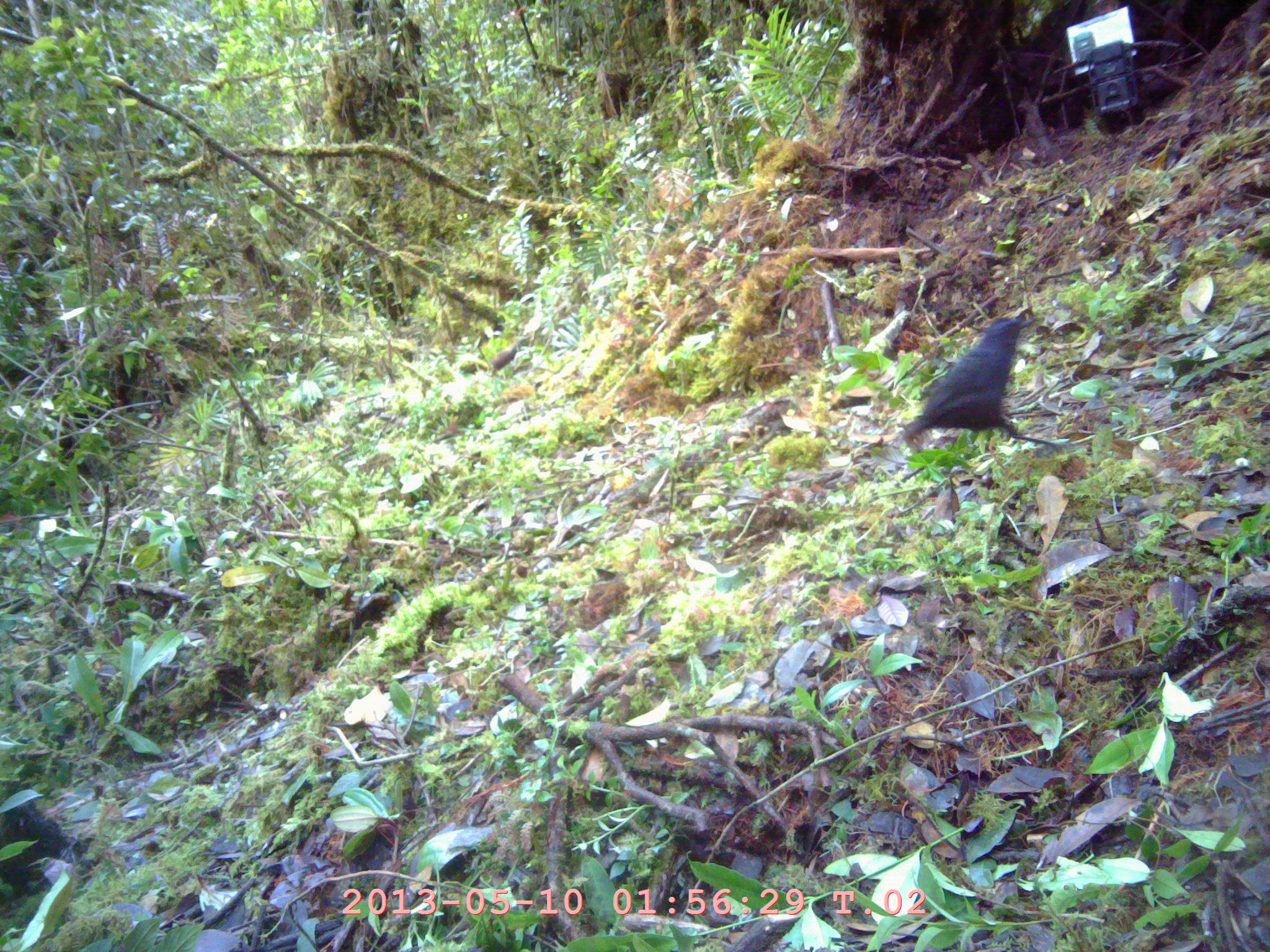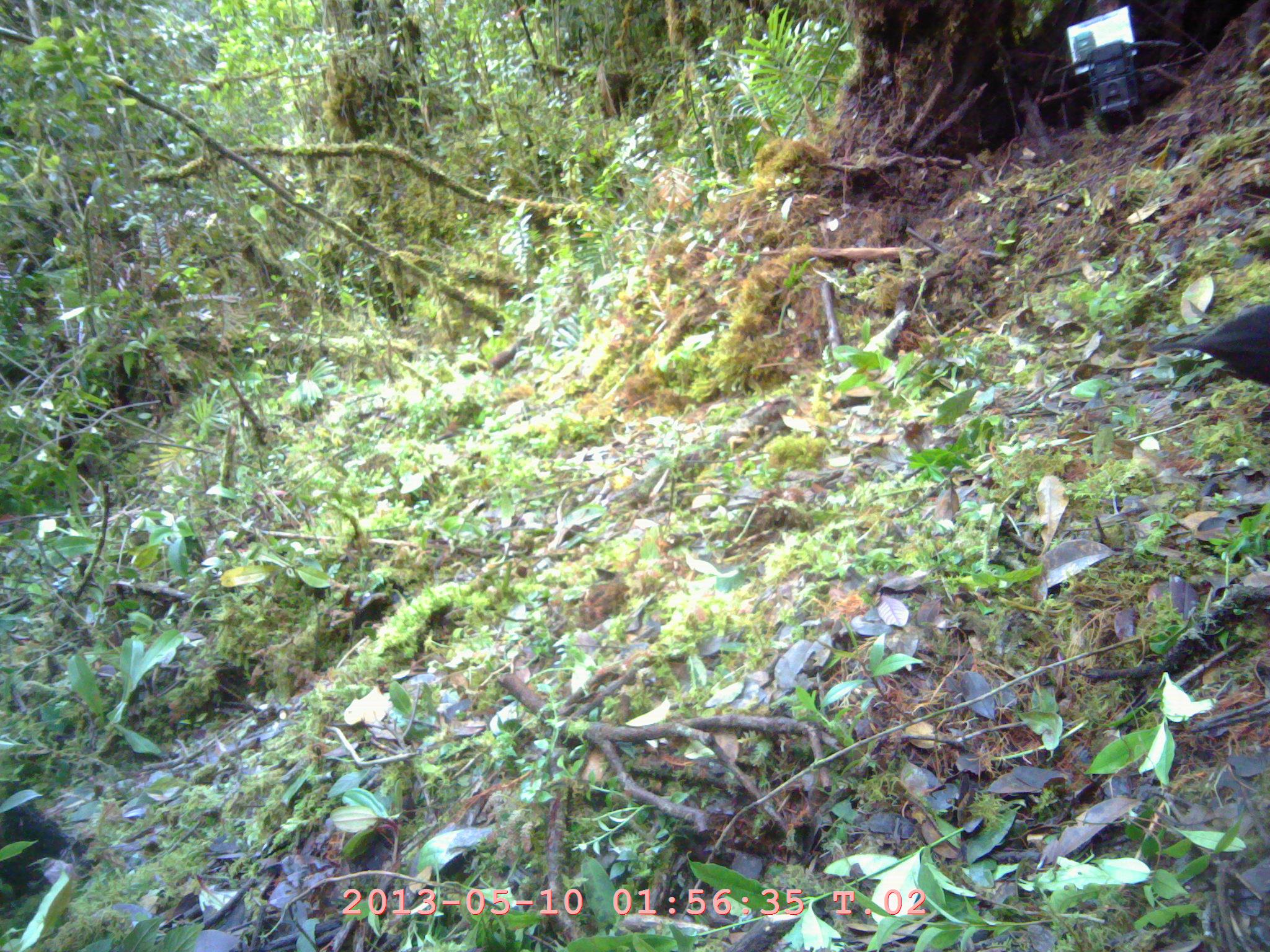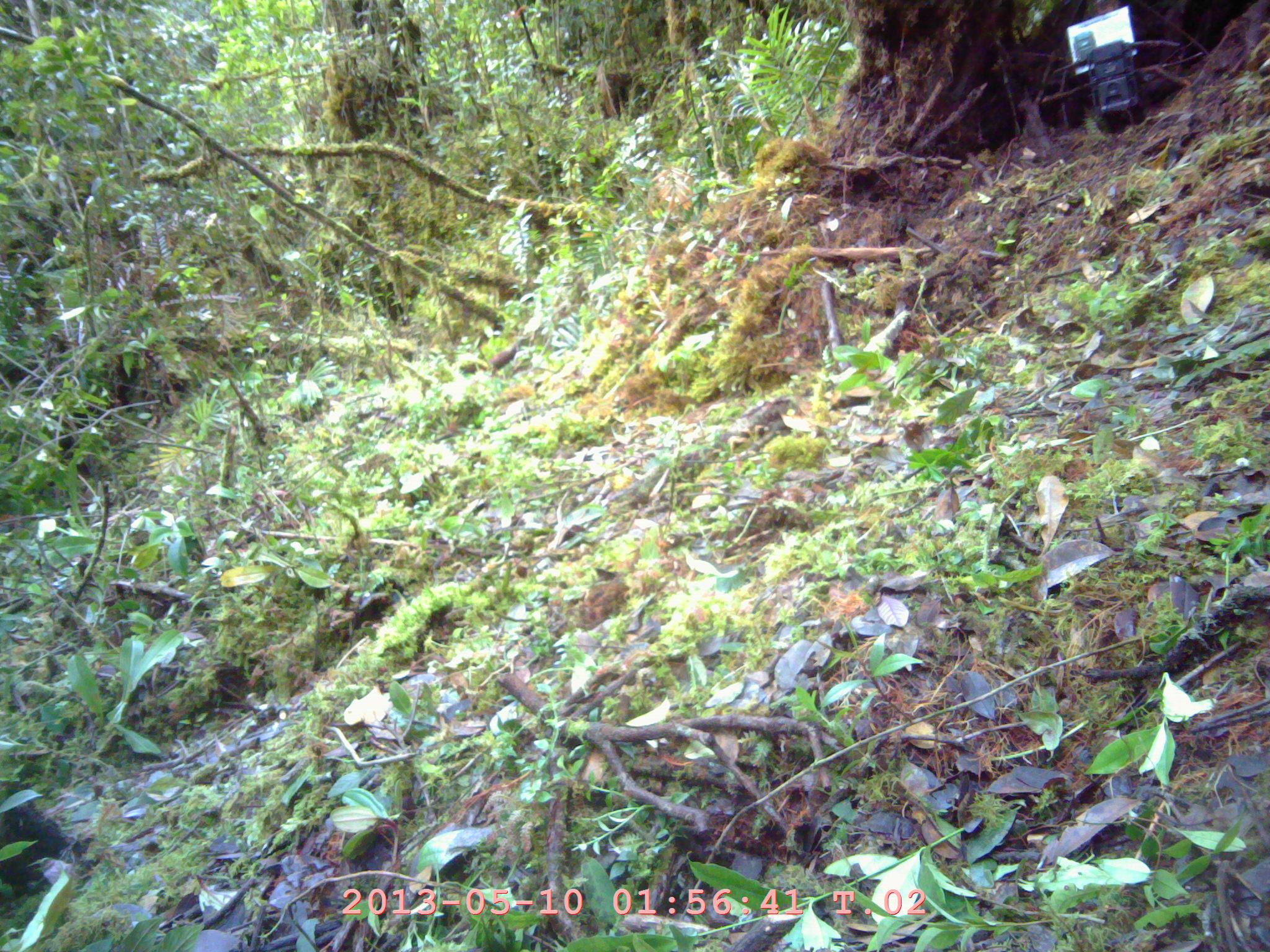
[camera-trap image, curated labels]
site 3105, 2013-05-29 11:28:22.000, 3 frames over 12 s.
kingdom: Animalia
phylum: Chordata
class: Aves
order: Passeriformes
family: Muscicapidae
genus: Myophonus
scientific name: Myophonus glaucinus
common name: javan whistling thrush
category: myiophoneus glaucinus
Myiophoneus glaucinus (javan whistling thrush) (Myophonus glaucinus), count 1.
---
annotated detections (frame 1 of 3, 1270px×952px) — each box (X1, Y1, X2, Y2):
myiophoneus glaucinus: (899, 316, 1069, 452)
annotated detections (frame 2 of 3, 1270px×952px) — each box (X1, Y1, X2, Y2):
myiophoneus glaucinus: (1148, 297, 1270, 390)